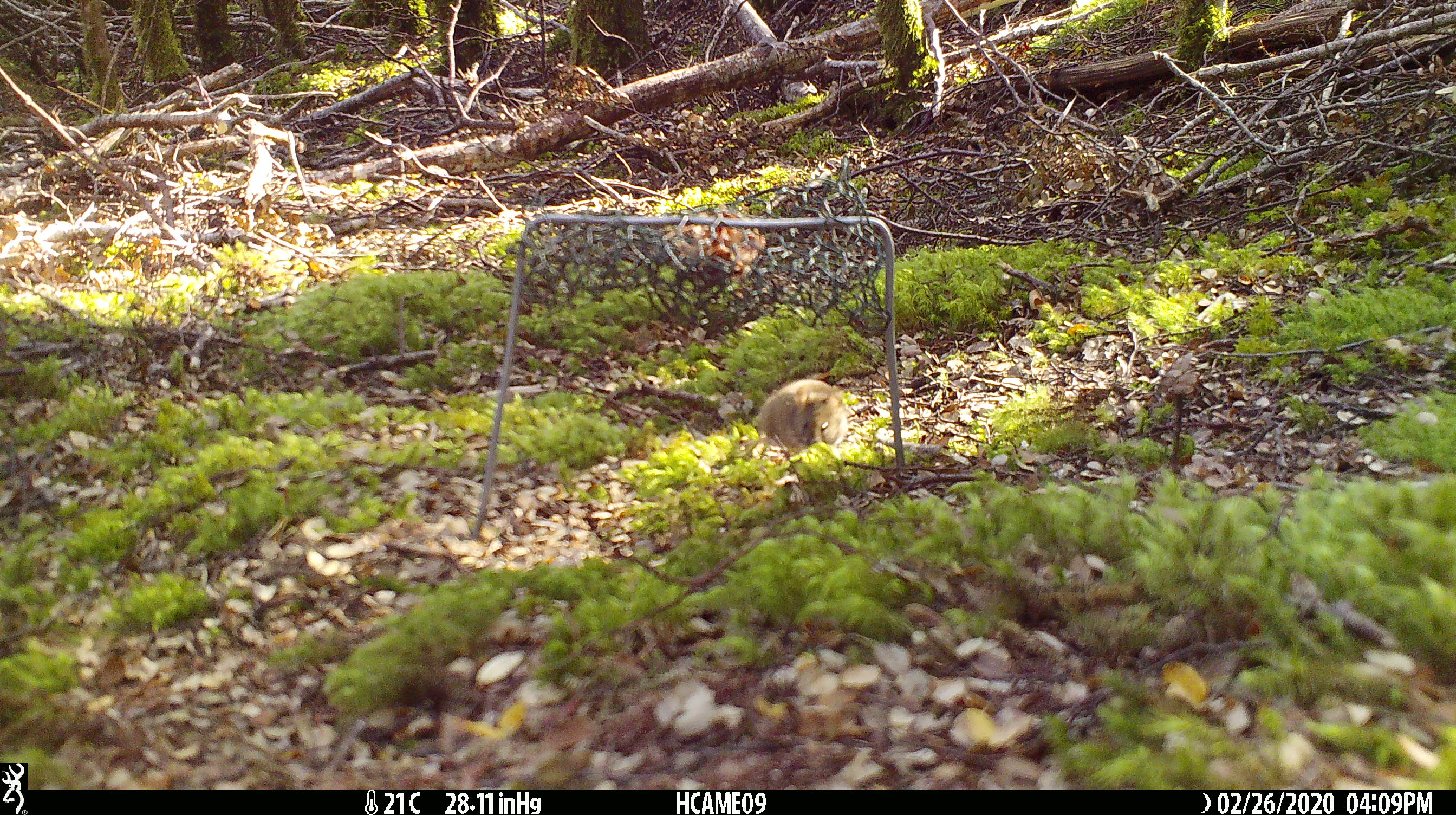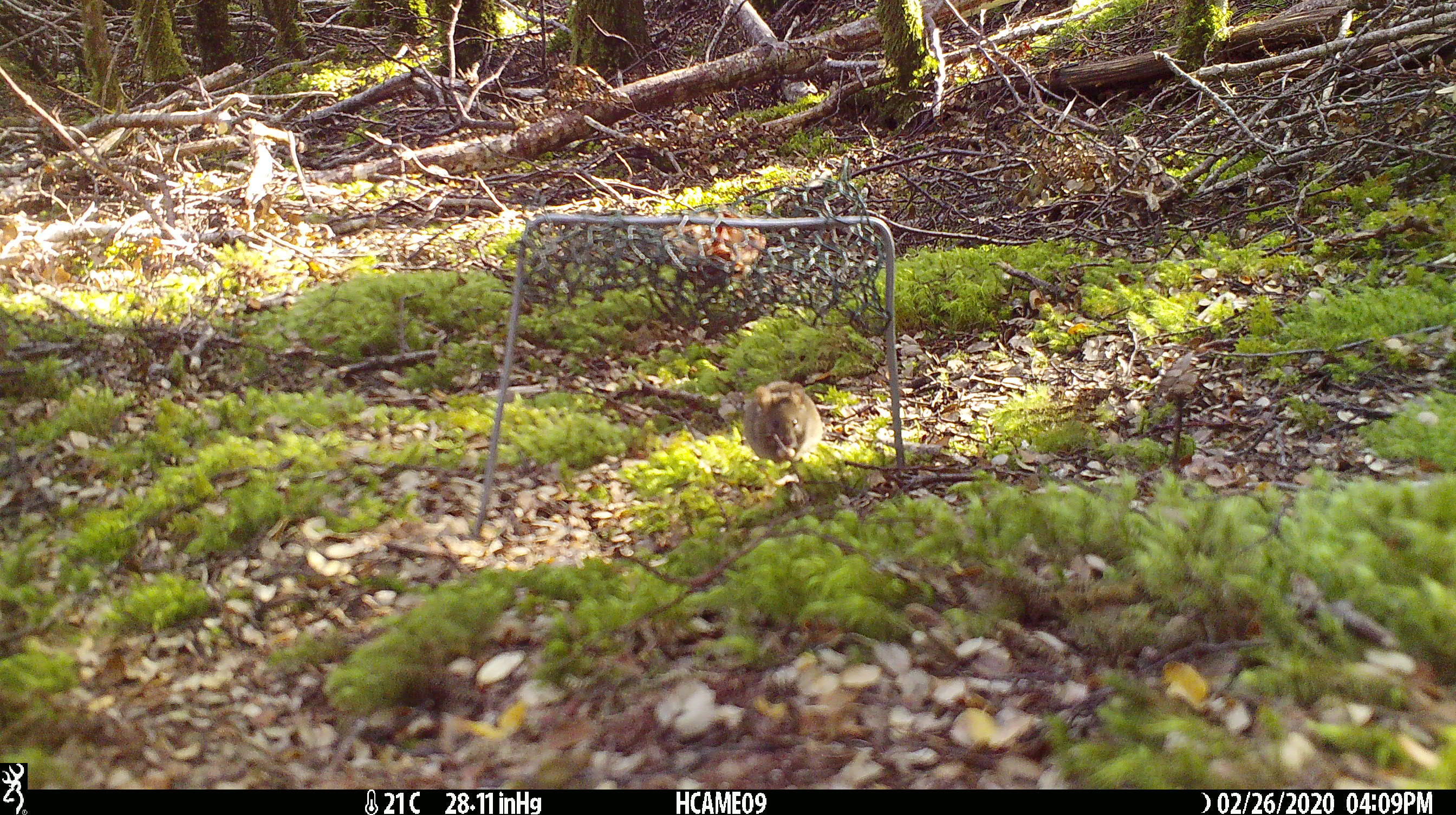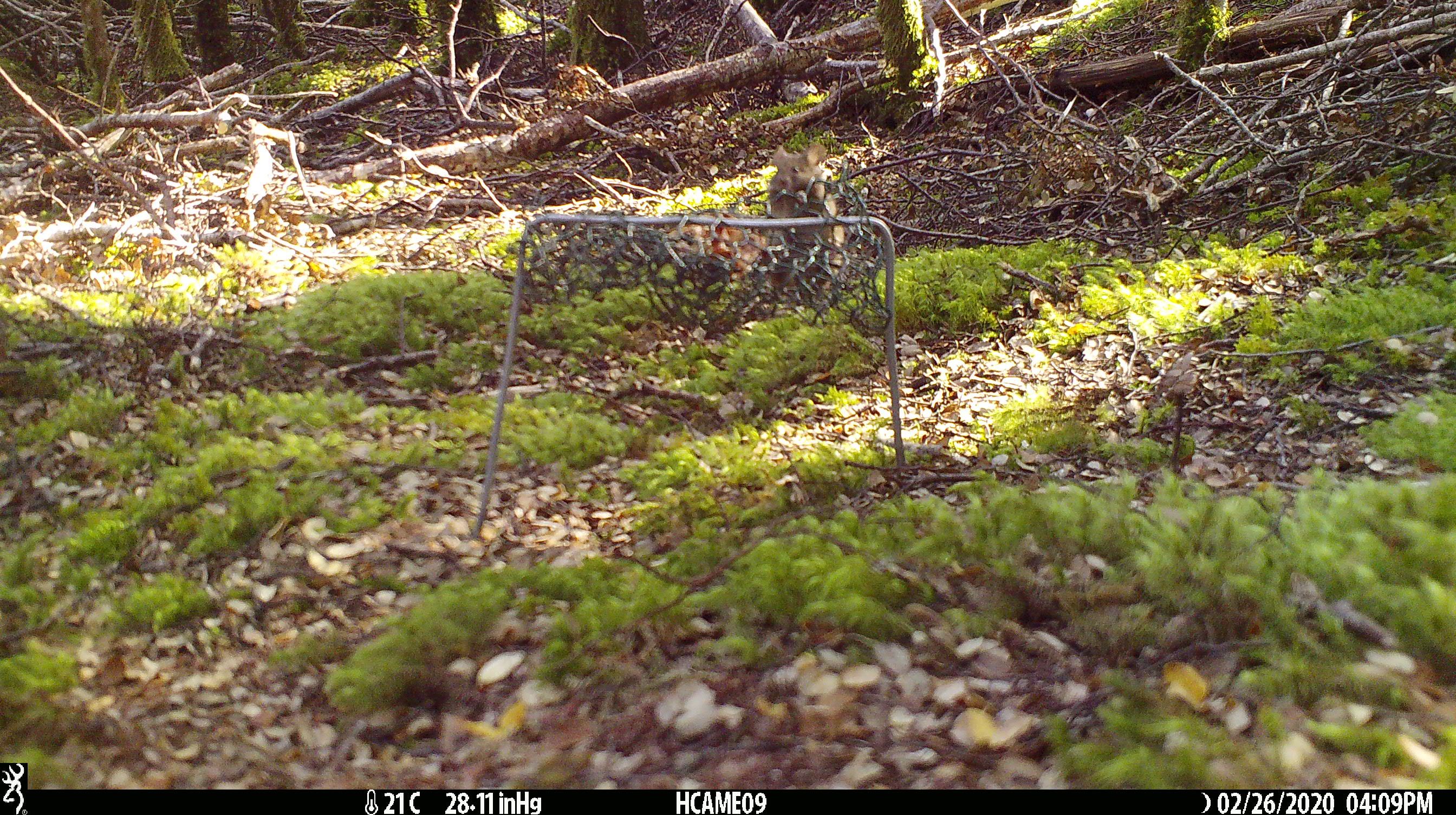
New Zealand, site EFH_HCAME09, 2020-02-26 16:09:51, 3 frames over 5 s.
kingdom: Animalia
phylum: Chordata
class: Mammalia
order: Rodentia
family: Muridae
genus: Mus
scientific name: Mus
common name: mouse